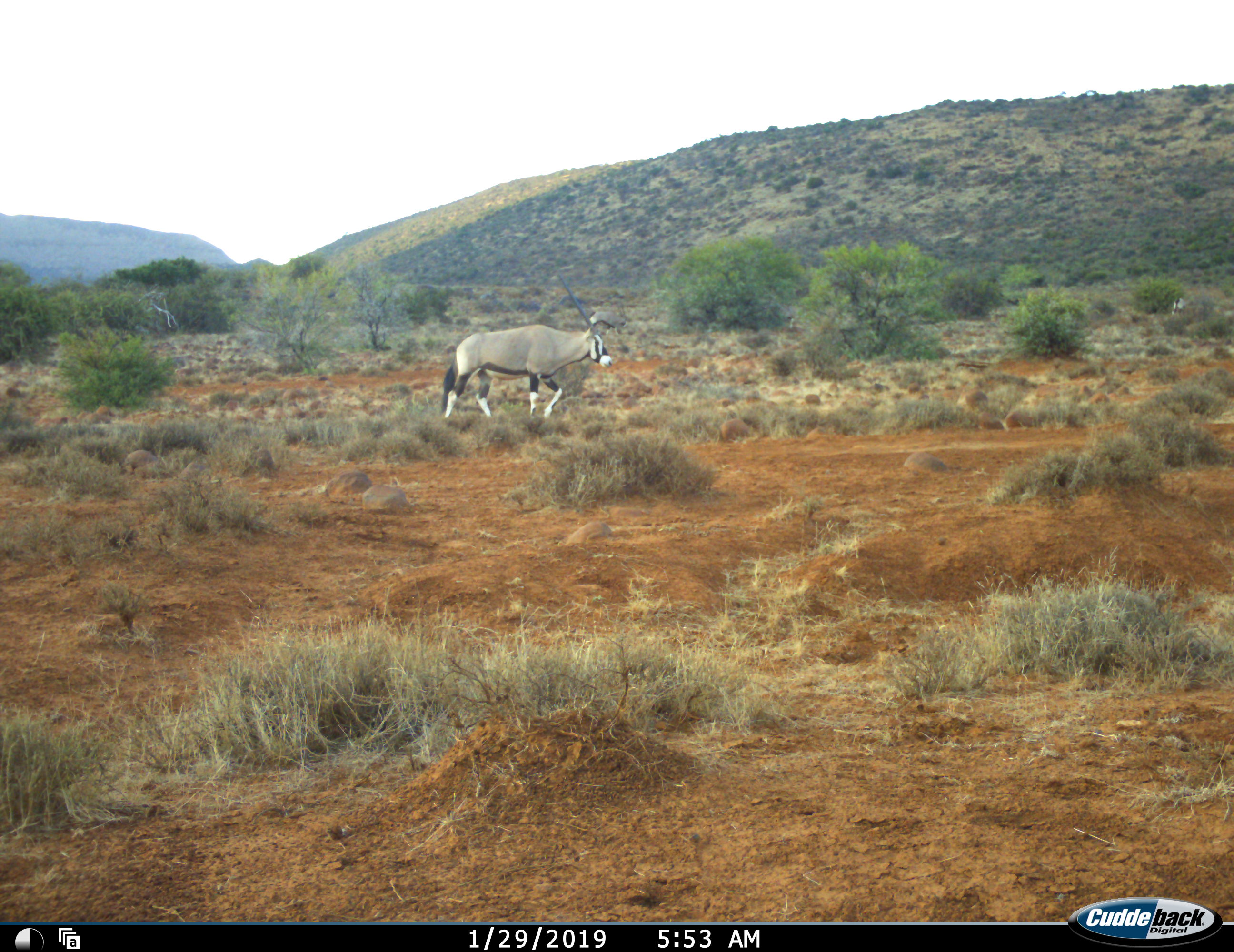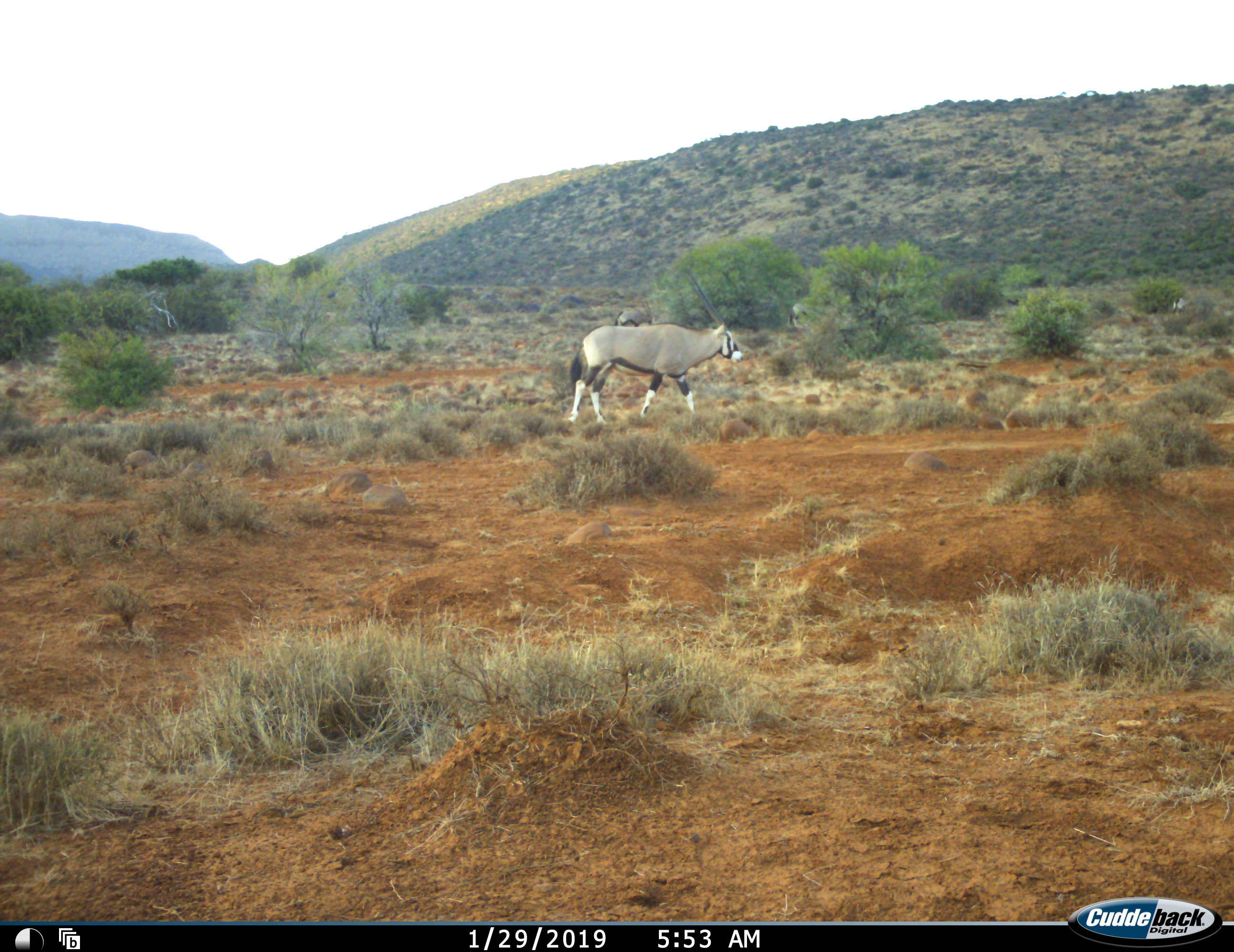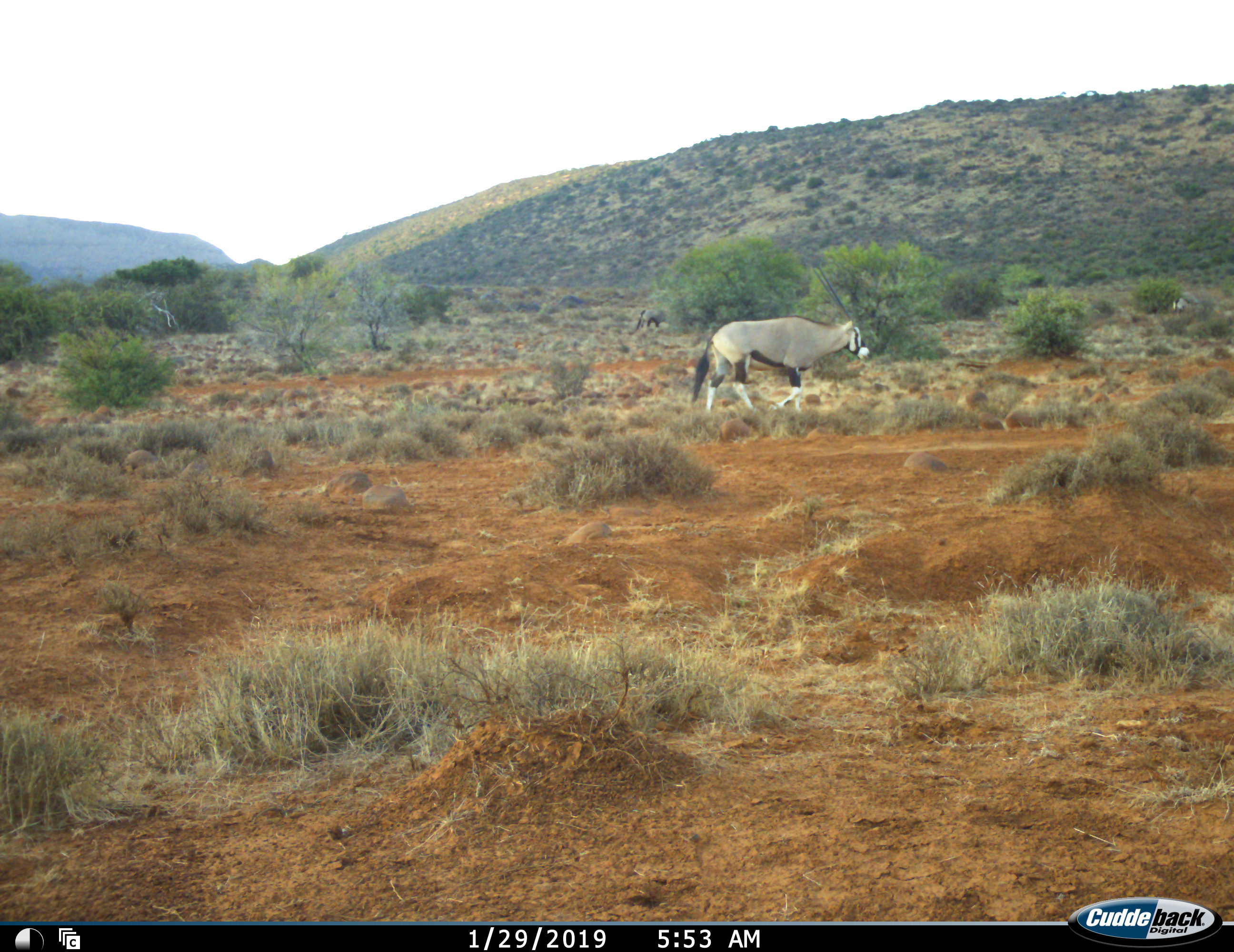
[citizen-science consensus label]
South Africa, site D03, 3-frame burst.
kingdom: Animalia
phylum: Chordata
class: Mammalia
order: Artiodactyla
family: Bovidae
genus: Oryx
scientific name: Oryx gazella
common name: gemsbok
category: gemsbokoryx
Gemsbokoryx (gemsbok) (Oryx gazella), count 1. Behavior (volunteer vote fractions): standing 0%, resting 0%, moving 100%, interacting 0%. Young present (vote fraction): 0%. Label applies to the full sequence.